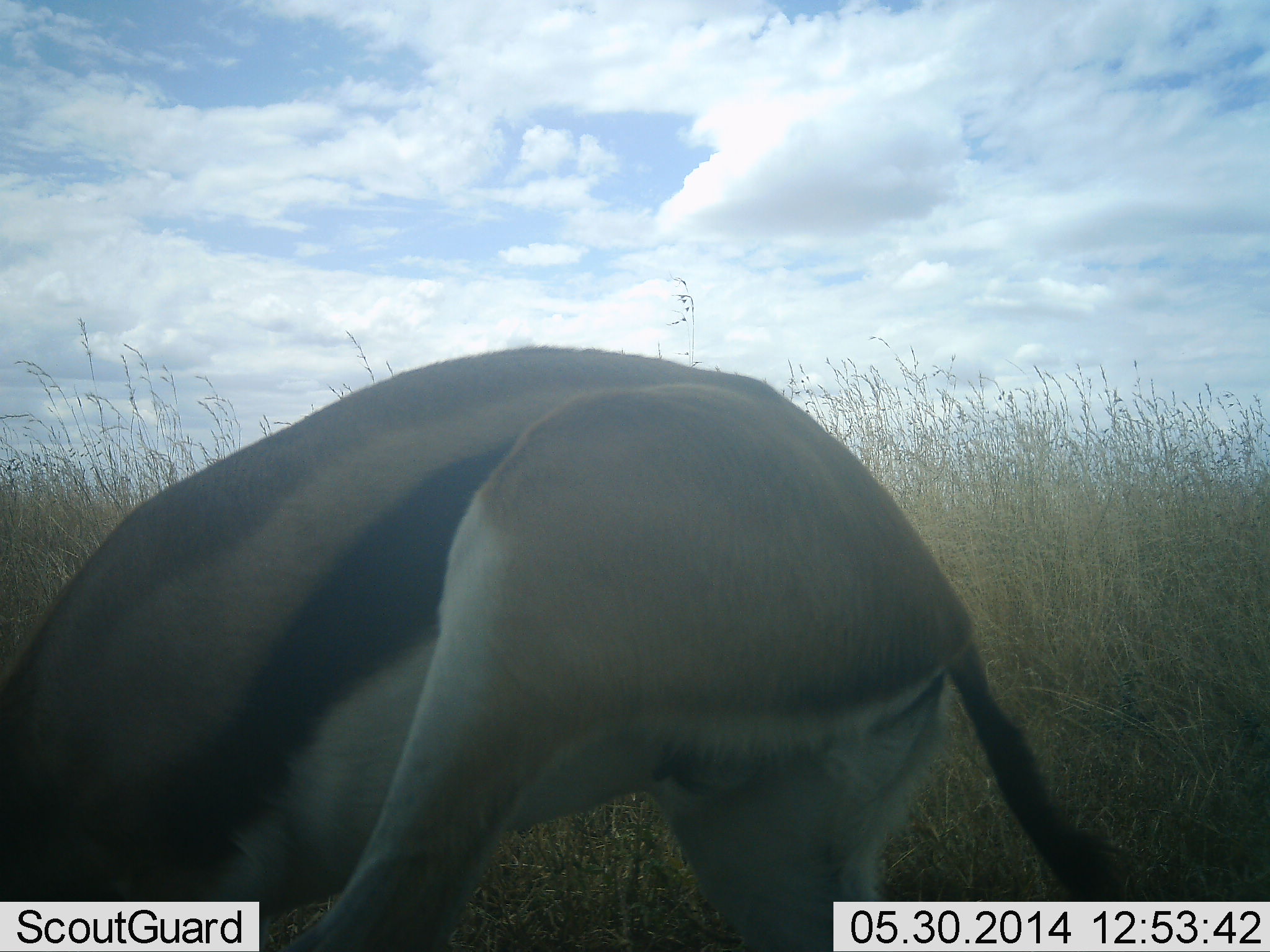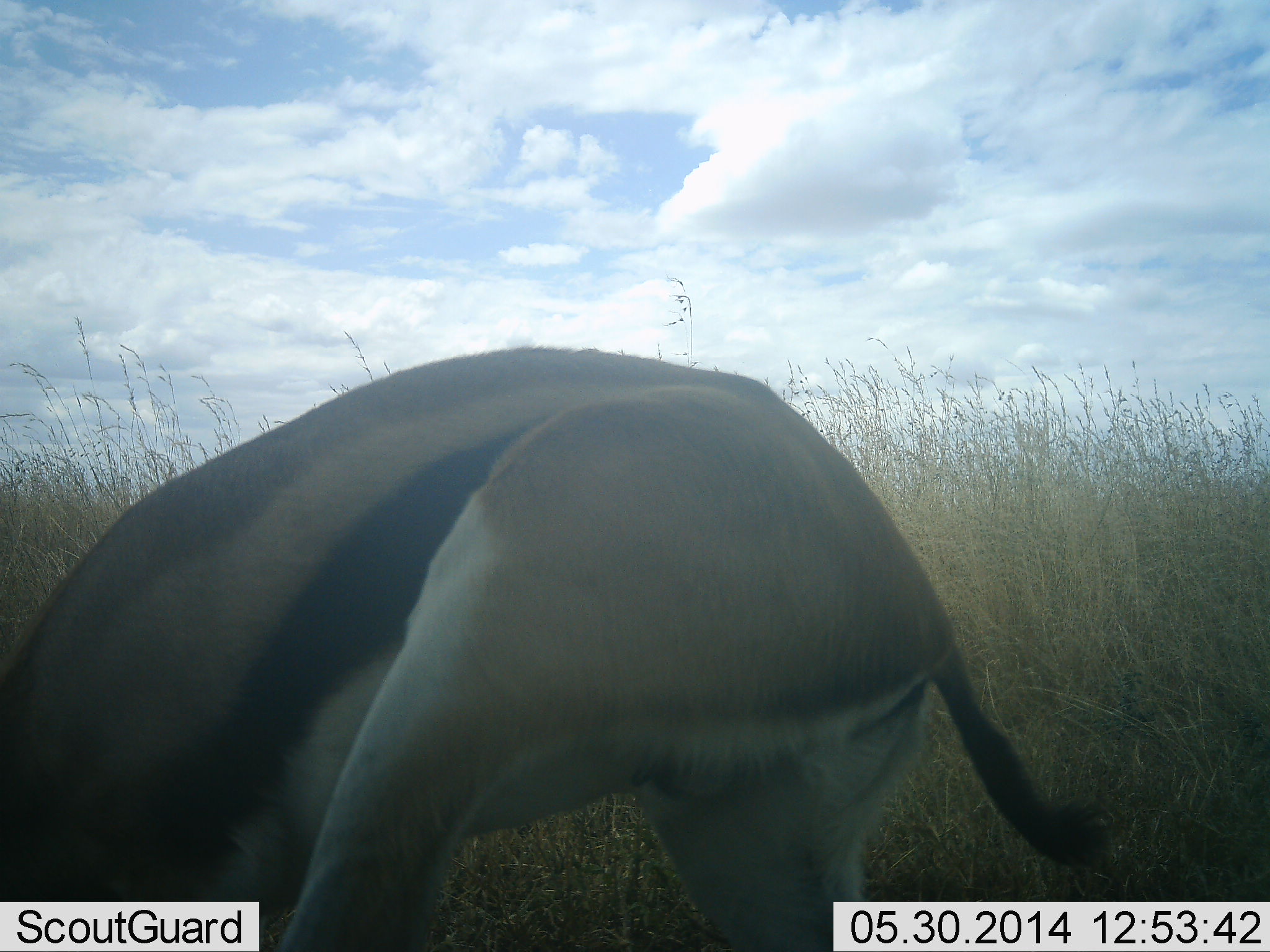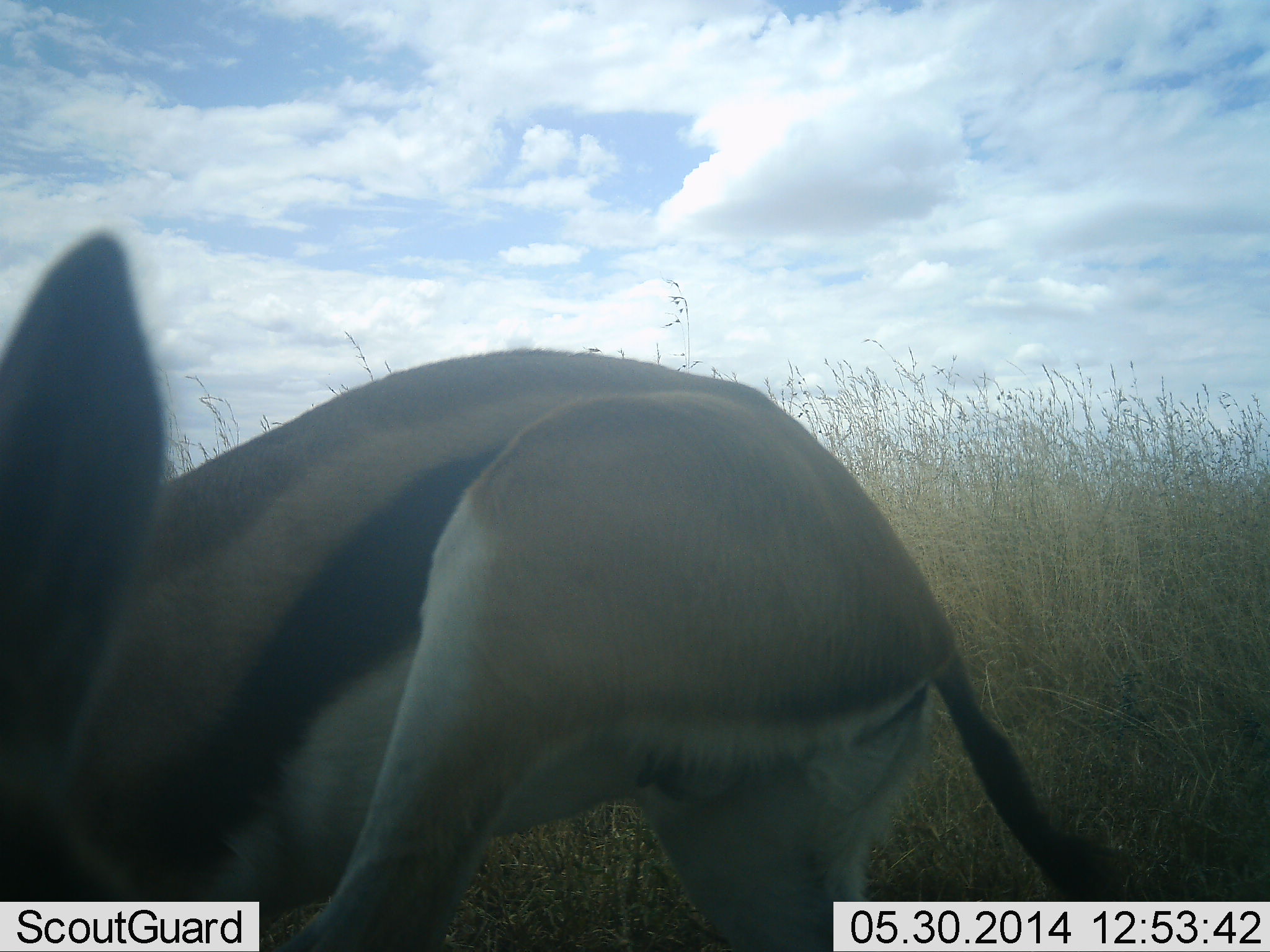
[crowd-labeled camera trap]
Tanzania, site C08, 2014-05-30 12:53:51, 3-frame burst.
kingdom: Animalia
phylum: Chordata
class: Mammalia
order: Artiodactyla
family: Bovidae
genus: Eudorcas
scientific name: Eudorcas thomsonii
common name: thomson's gazelle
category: gazellethomsons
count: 1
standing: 80%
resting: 10%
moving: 0%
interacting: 10%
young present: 0%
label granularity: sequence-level